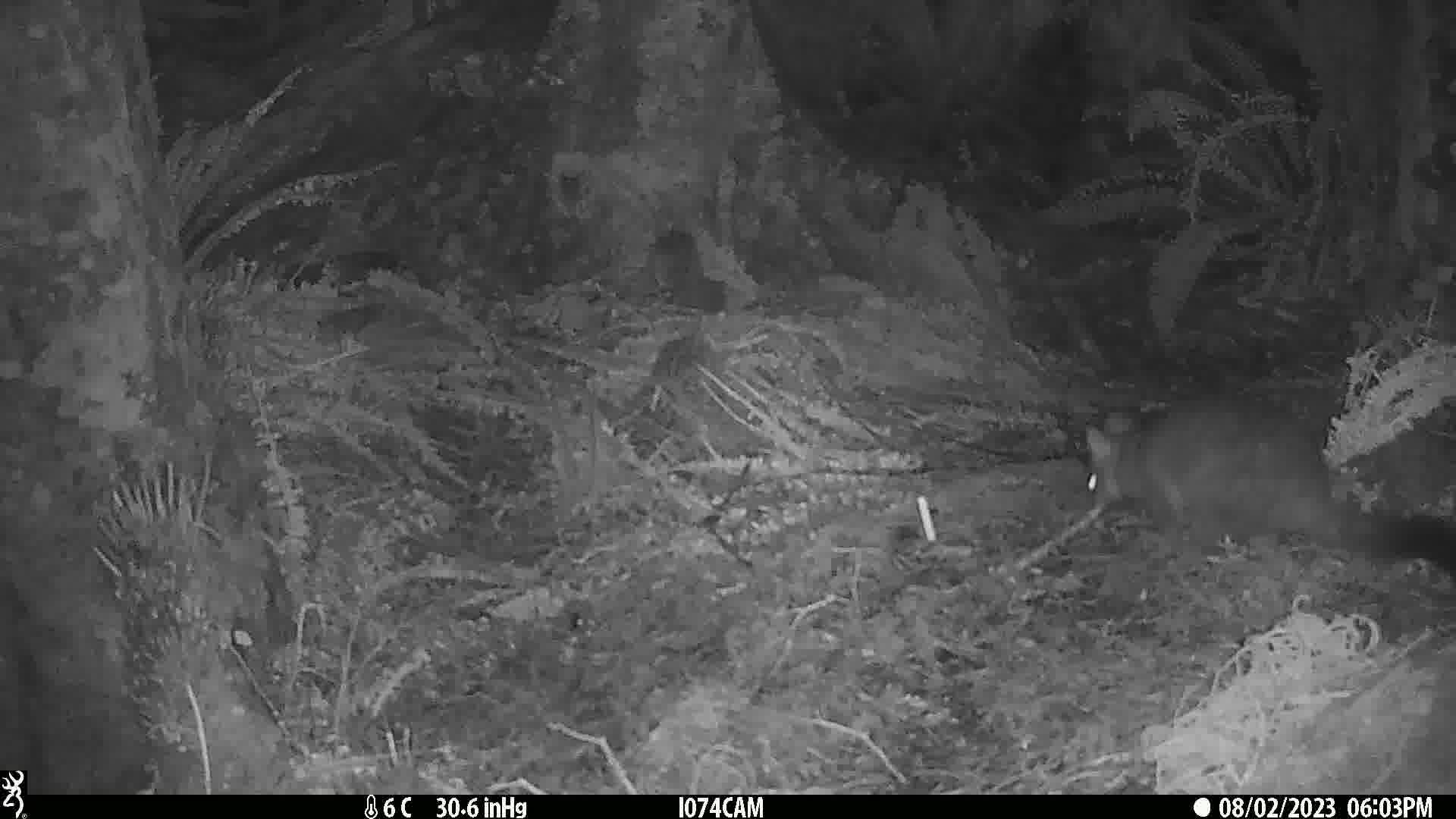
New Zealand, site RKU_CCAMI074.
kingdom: Animalia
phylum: Chordata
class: Mammalia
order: Diprotodontia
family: Phalangeridae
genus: Trichosurus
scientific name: Trichosurus vulpecula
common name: common brushtail possum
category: possum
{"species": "possum (common brushtail possum) (Trichosurus vulpecula)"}